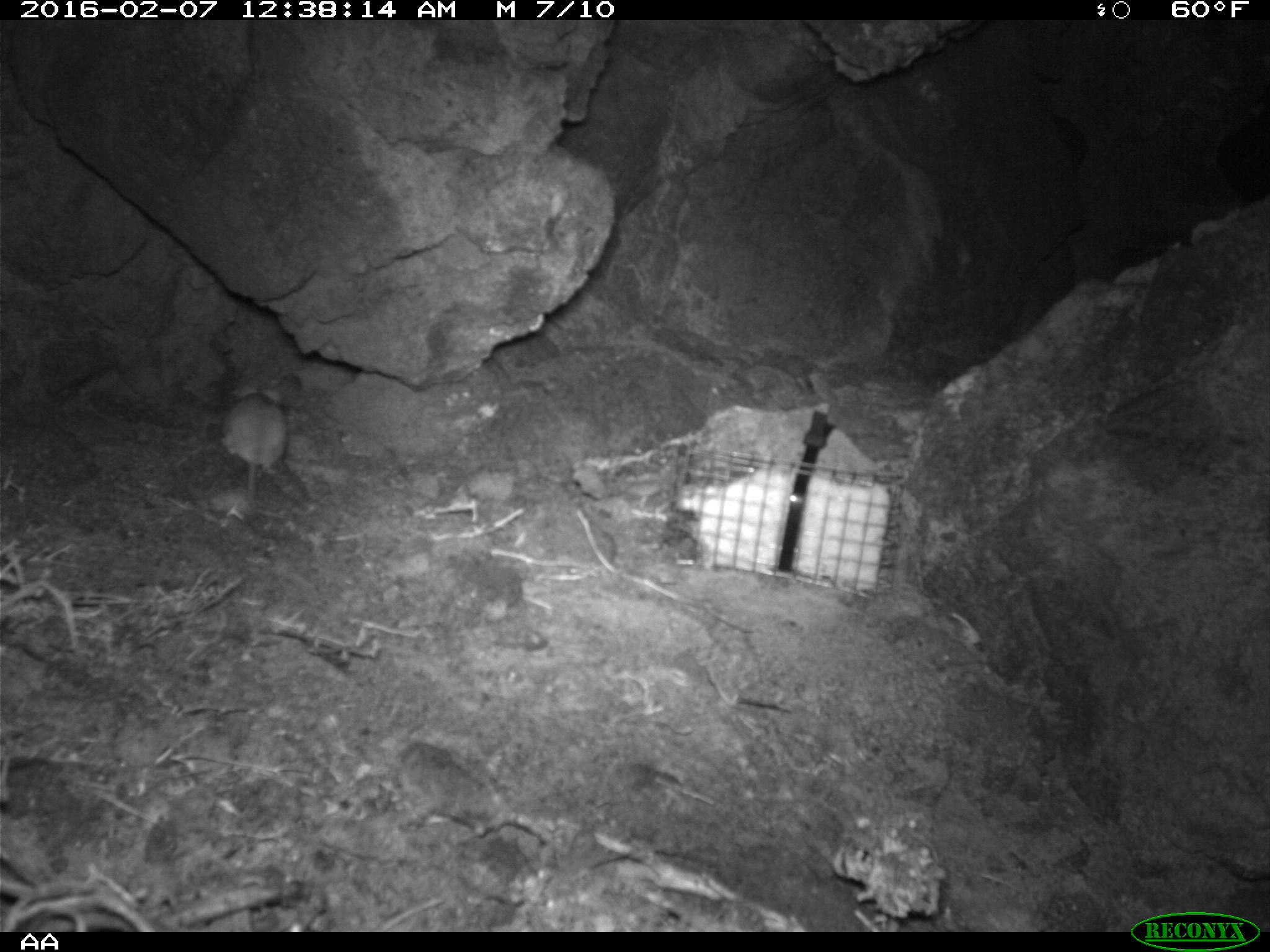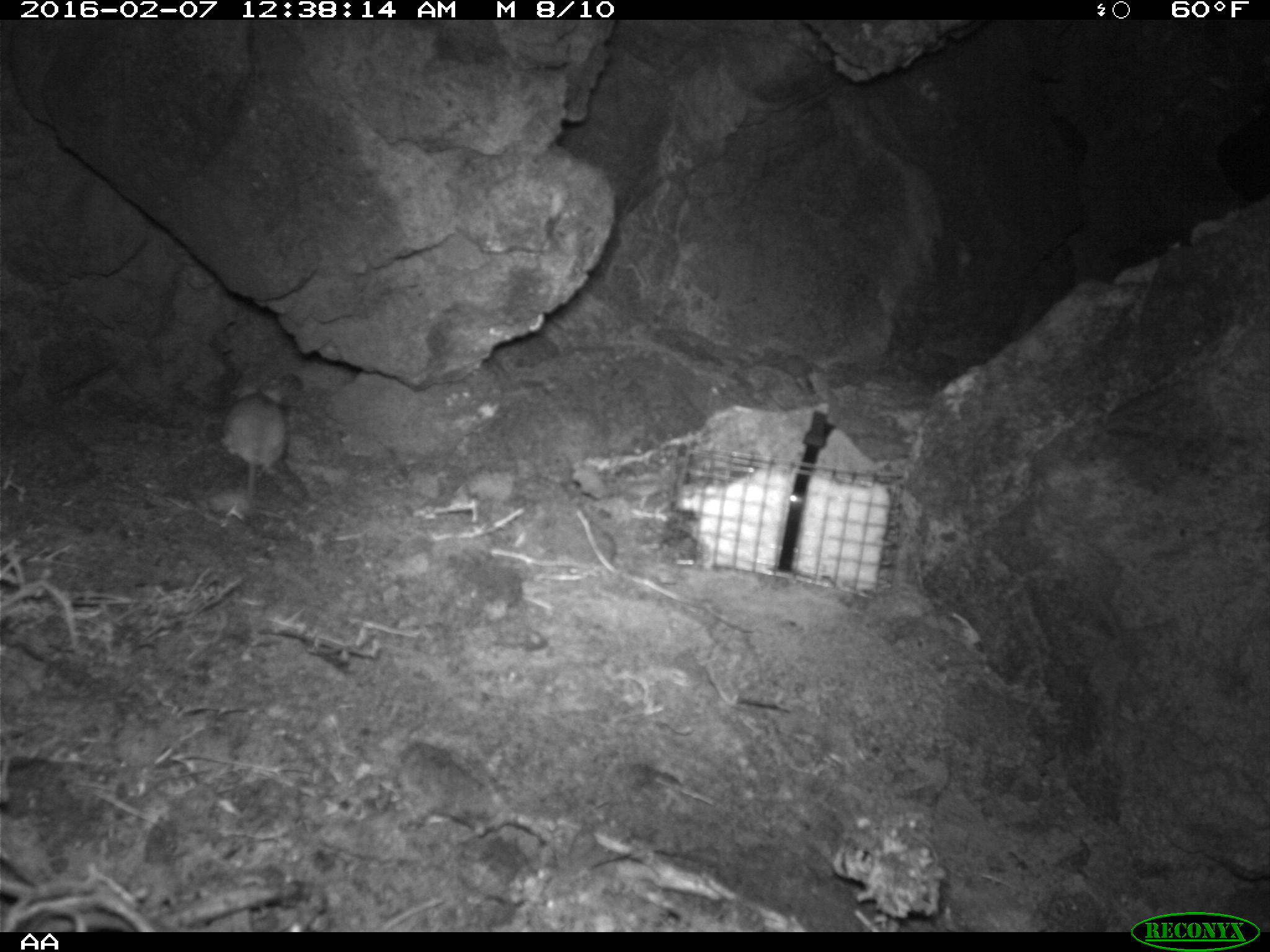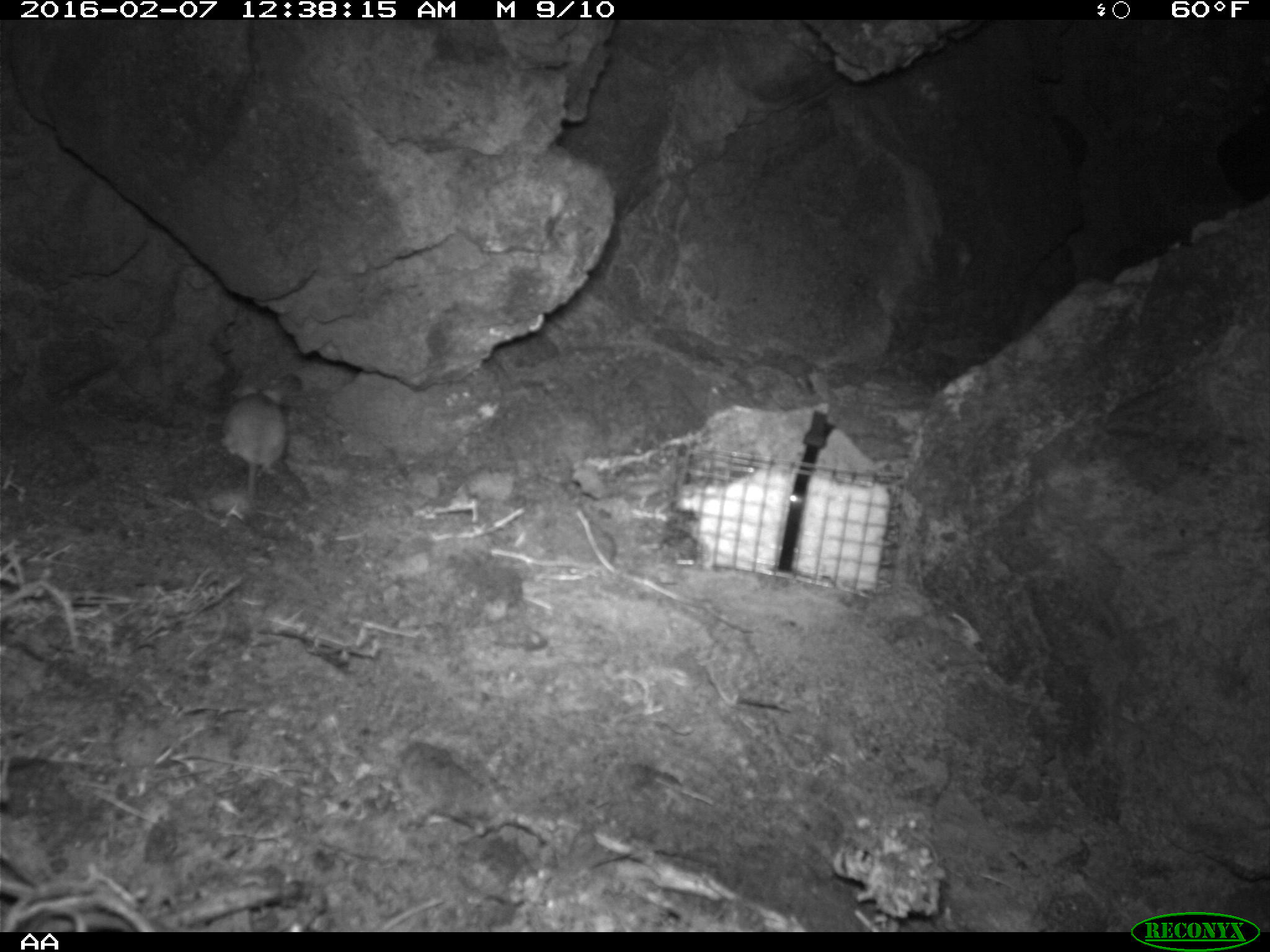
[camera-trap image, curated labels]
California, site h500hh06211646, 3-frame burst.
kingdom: Animalia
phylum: Chordata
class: Mammalia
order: Rodentia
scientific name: Rodentia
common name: rodent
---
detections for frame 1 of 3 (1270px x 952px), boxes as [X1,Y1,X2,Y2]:
rodent: [221,386,287,501]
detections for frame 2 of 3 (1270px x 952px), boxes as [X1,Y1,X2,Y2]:
rodent: [220,384,288,499]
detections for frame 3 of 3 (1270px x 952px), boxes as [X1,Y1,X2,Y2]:
rodent: [193,372,289,526]